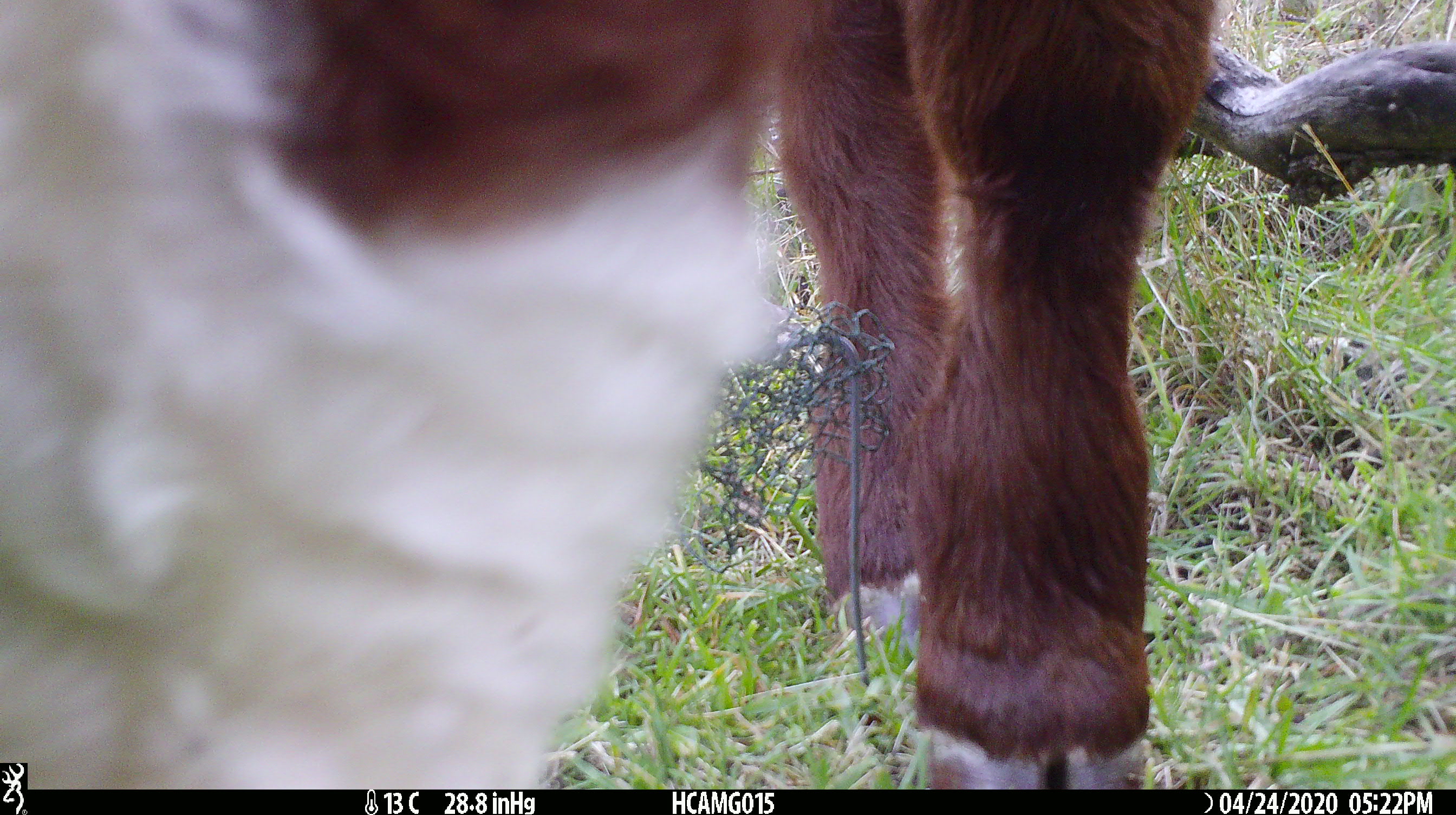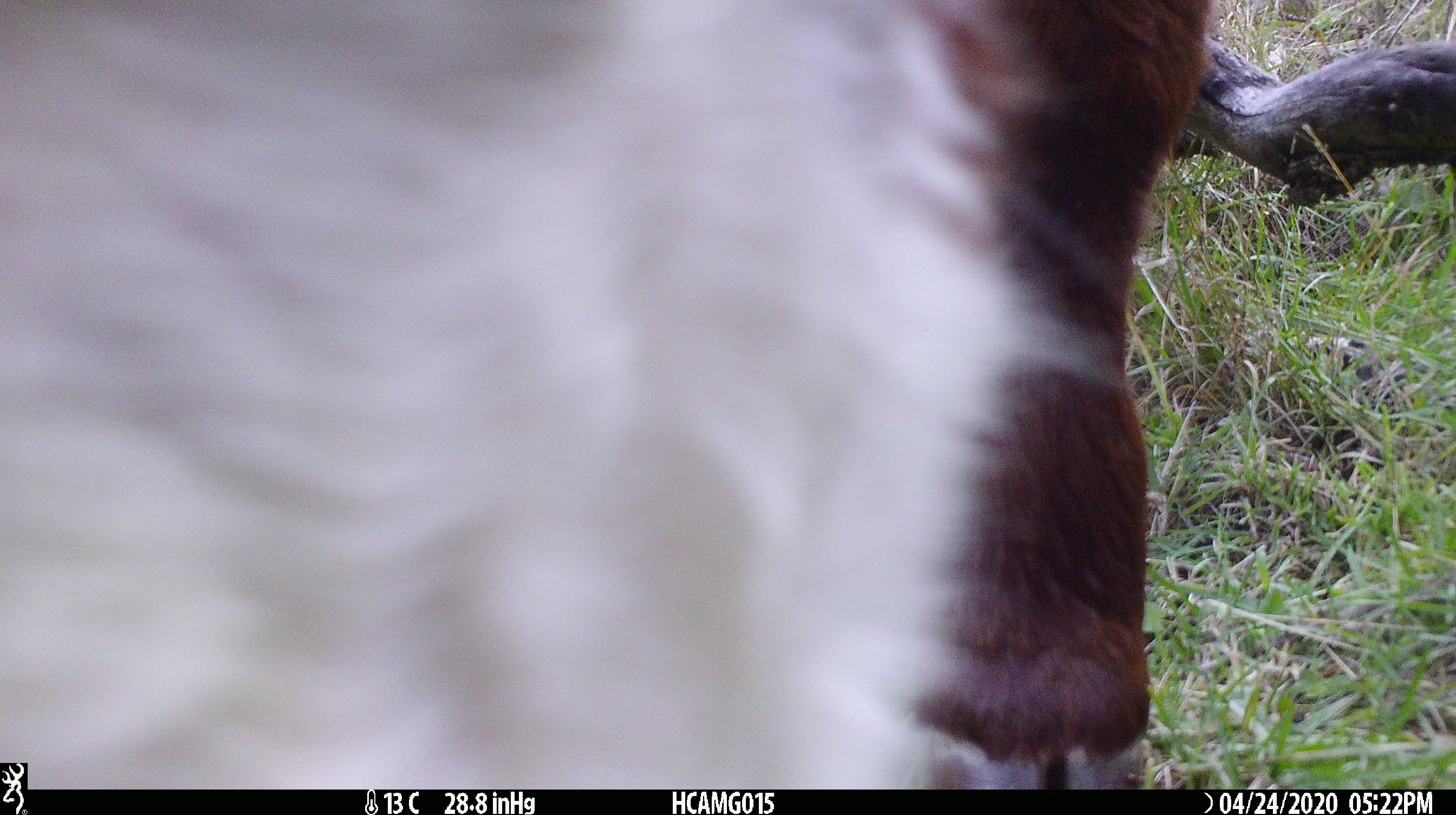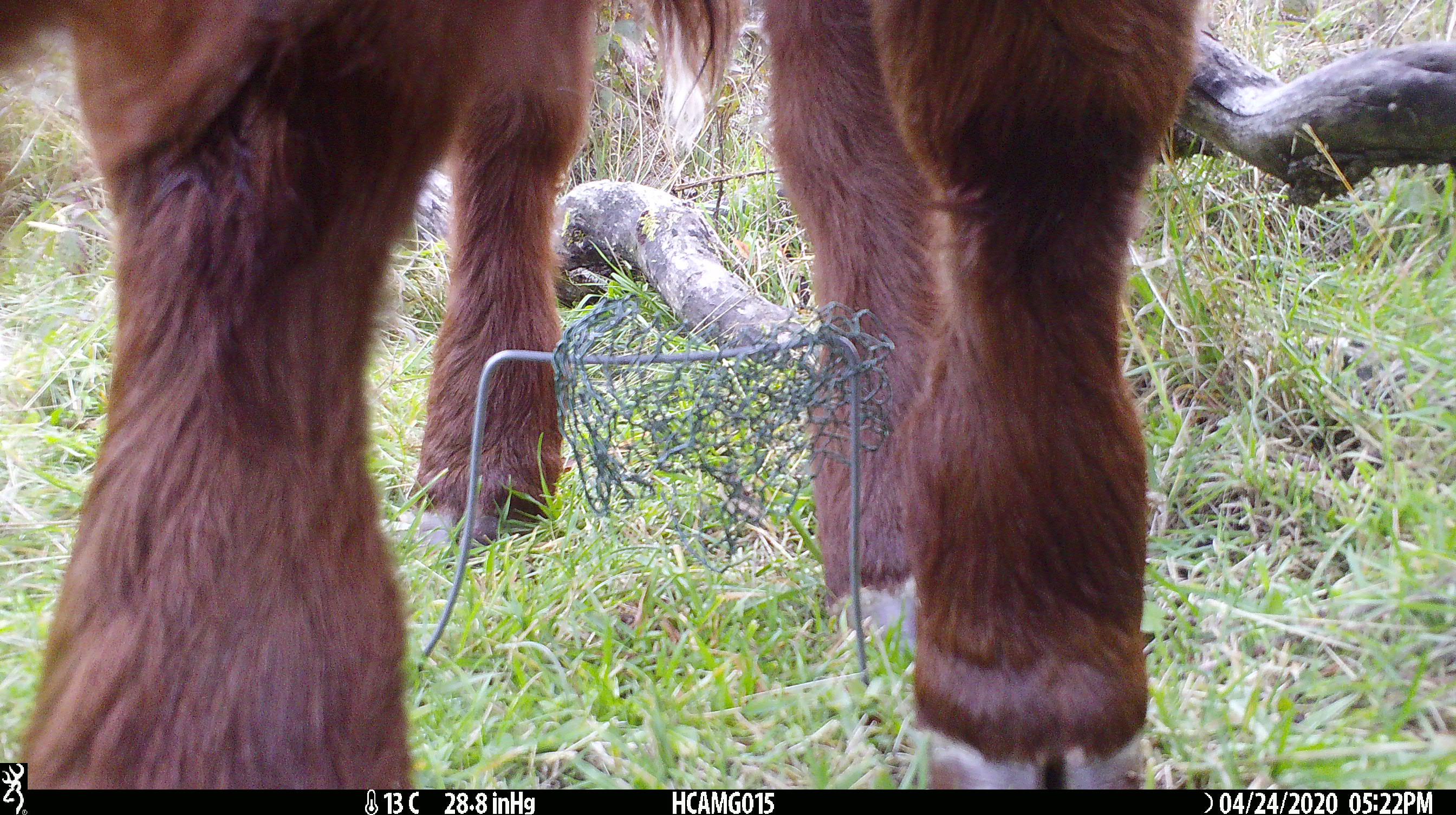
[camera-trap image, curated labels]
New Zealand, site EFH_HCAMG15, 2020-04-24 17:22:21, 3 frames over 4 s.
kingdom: Animalia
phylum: Chordata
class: Mammalia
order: Artiodactyla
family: Bovidae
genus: Bos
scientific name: Bos taurus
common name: domestic cow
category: cow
Cow (domestic cow) (Bos taurus).